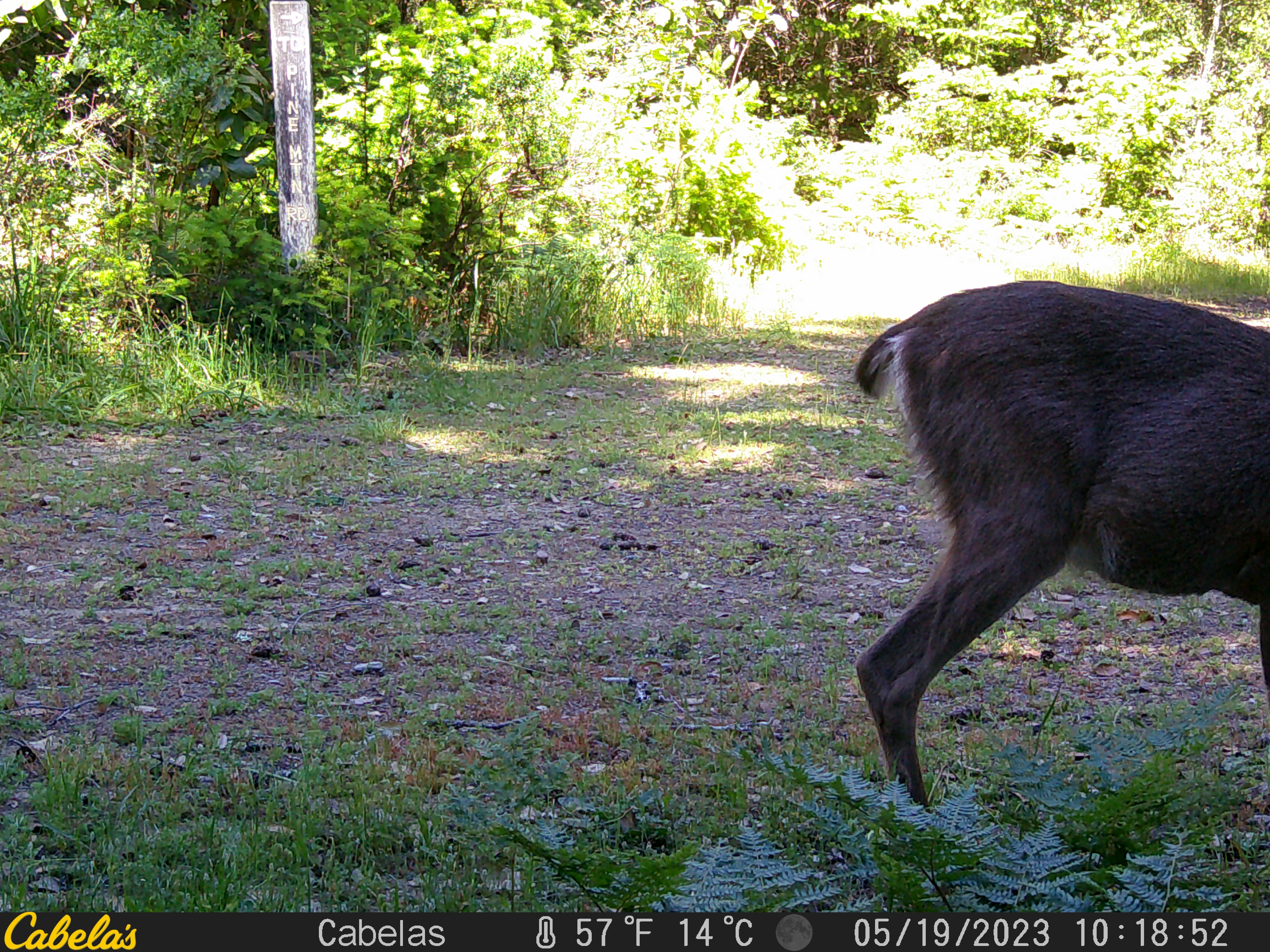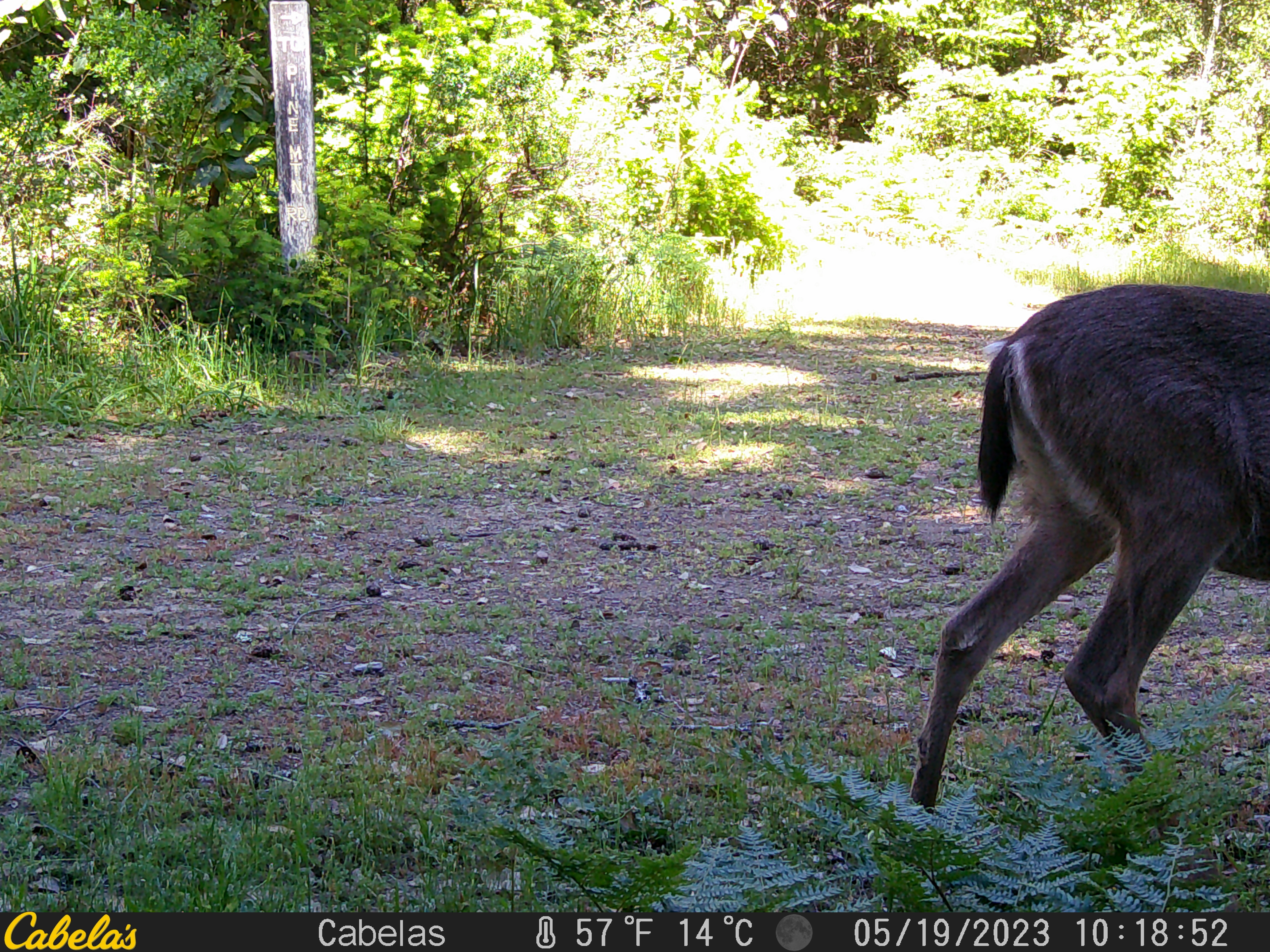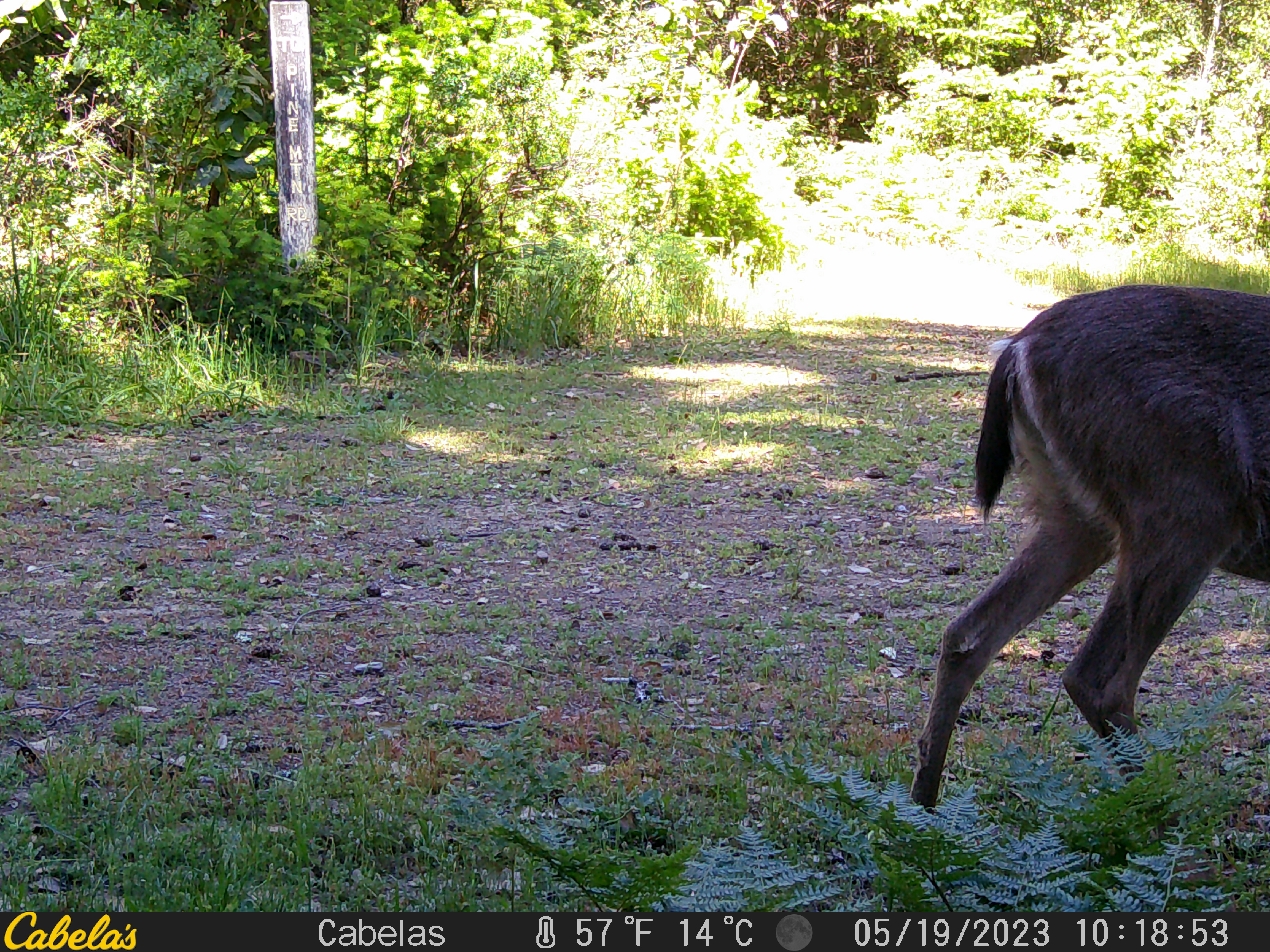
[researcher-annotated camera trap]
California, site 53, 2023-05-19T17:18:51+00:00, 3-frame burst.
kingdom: Animalia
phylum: Chordata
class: Mammalia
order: Artiodactyla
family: Cervidae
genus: Odocoileus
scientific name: Odocoileus hemionus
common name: mule deer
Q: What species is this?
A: Mule deer (Odocoileus hemionus).